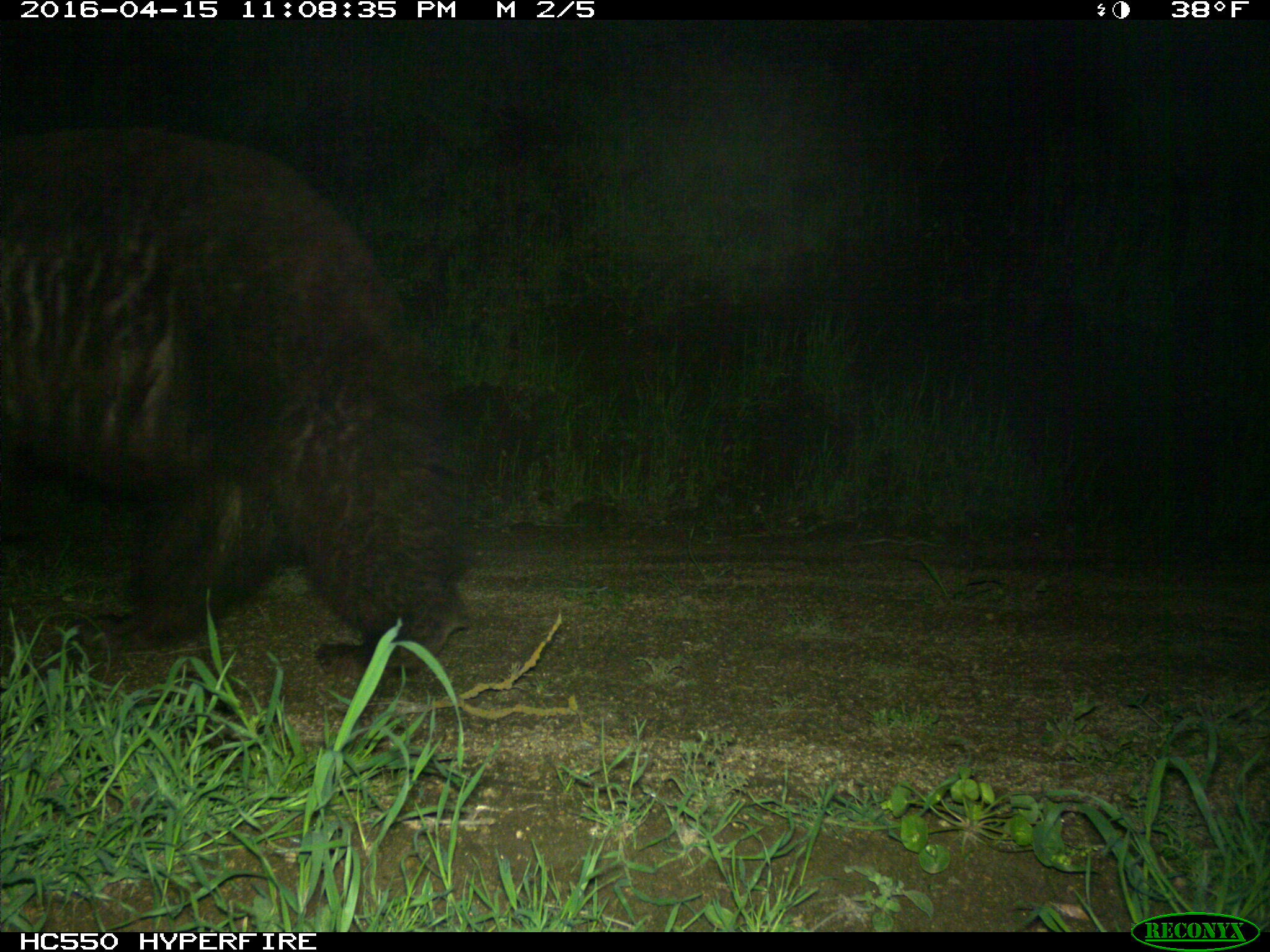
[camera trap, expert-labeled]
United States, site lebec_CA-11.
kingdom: Animalia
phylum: Chordata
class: Mammalia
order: Carnivora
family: Ursidae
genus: Ursus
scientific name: Ursus americanus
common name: american black bear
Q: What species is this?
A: Ursus americanus (american black bear).